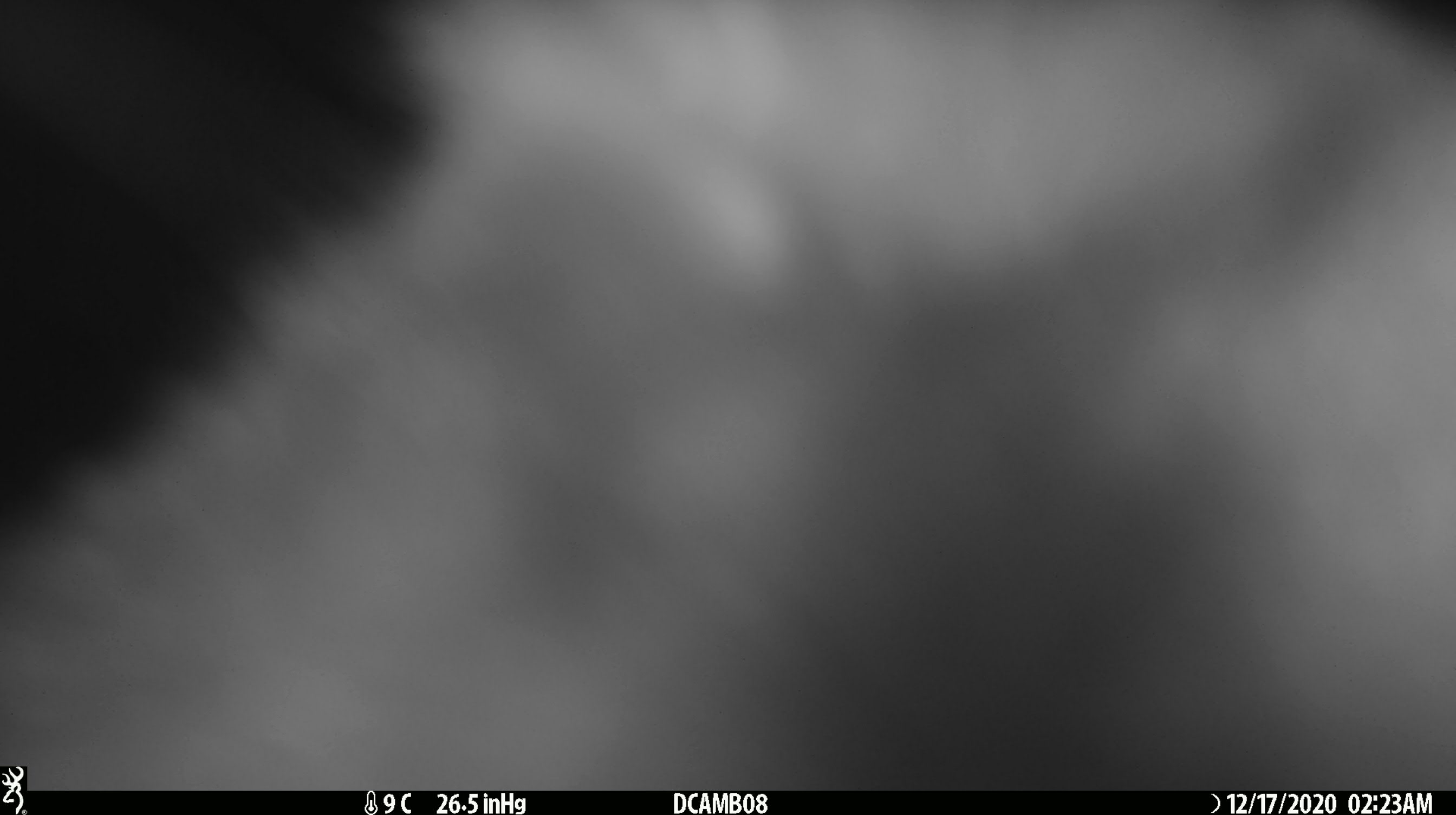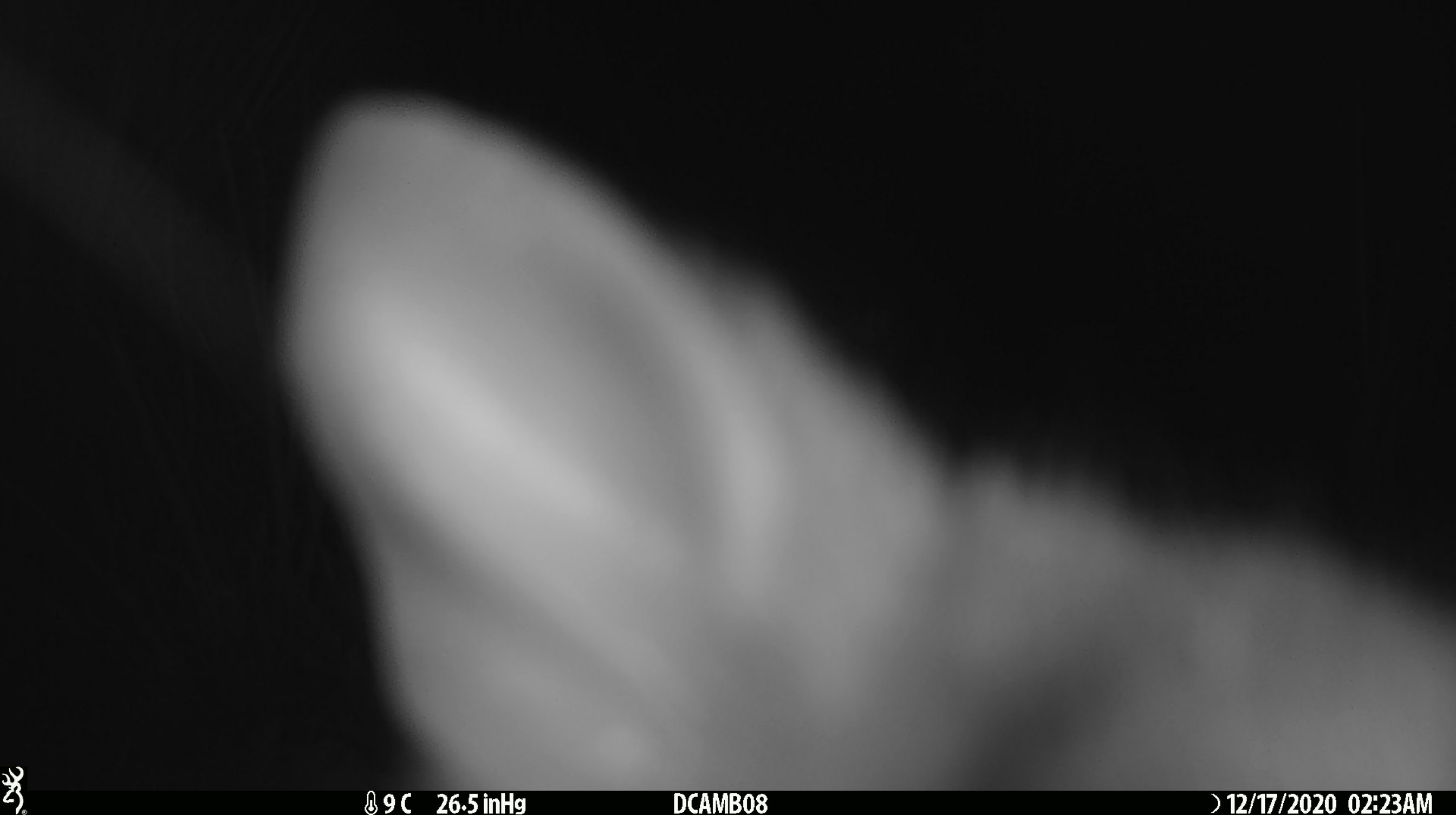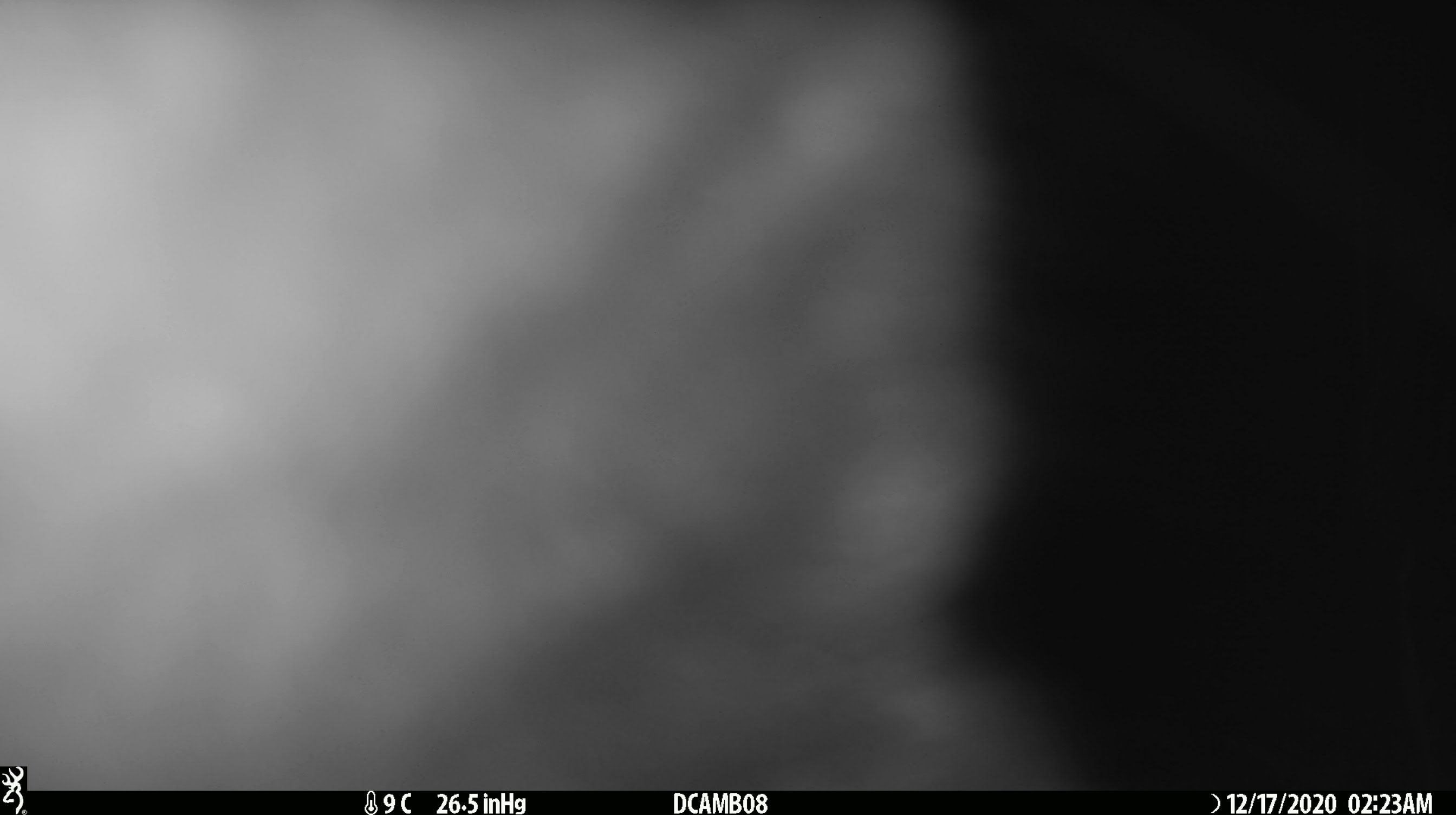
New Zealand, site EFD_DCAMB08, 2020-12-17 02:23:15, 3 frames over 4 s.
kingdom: Animalia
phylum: Chordata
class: Mammalia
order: Diprotodontia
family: Phalangeridae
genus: Trichosurus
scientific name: Trichosurus vulpecula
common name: common brushtail possum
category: possum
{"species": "possum (common brushtail possum) (Trichosurus vulpecula)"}